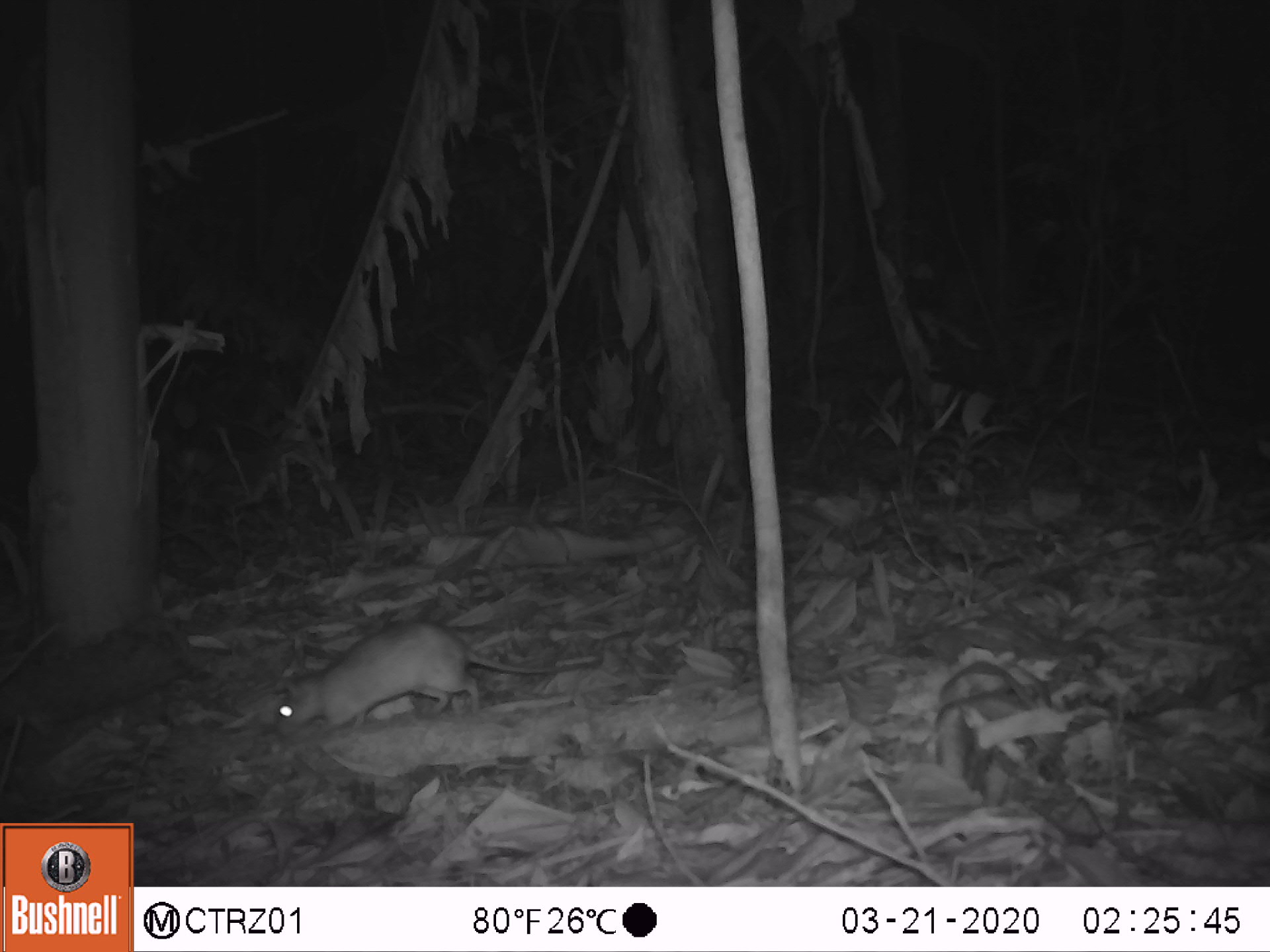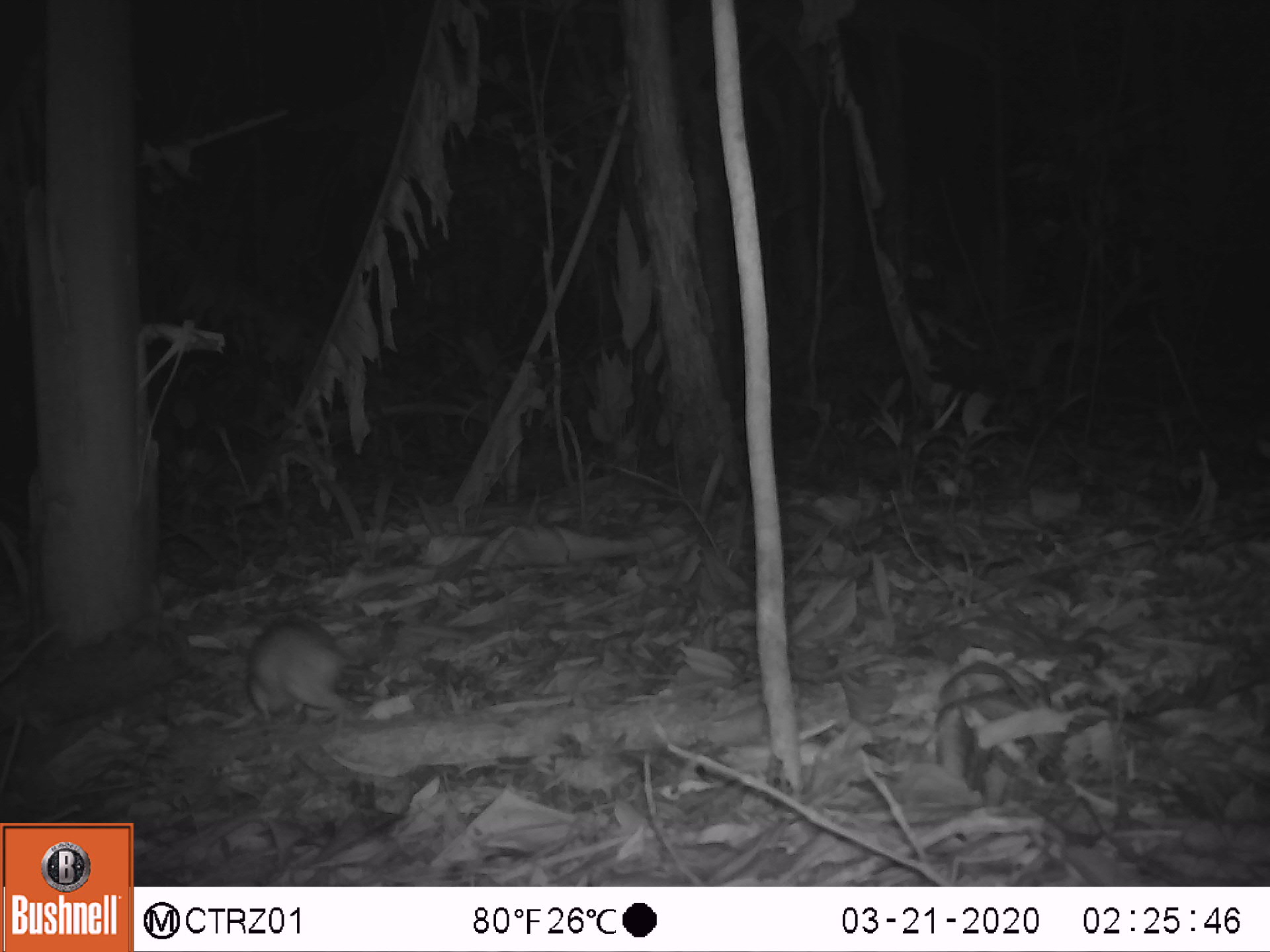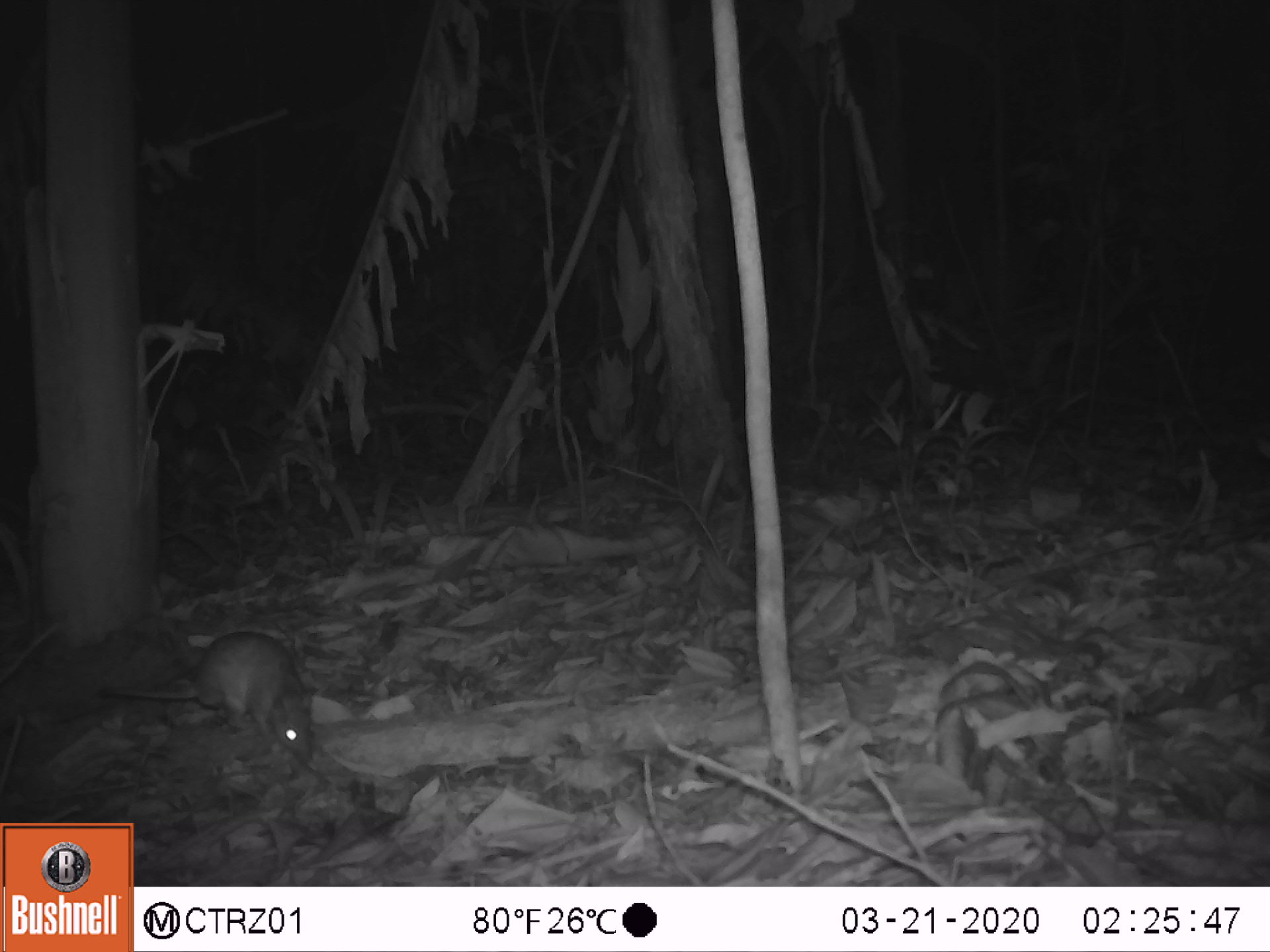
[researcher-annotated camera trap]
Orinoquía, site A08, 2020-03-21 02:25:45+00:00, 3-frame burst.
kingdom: Animalia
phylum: Chordata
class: Mammalia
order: Rodentia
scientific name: Rodentia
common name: rodent